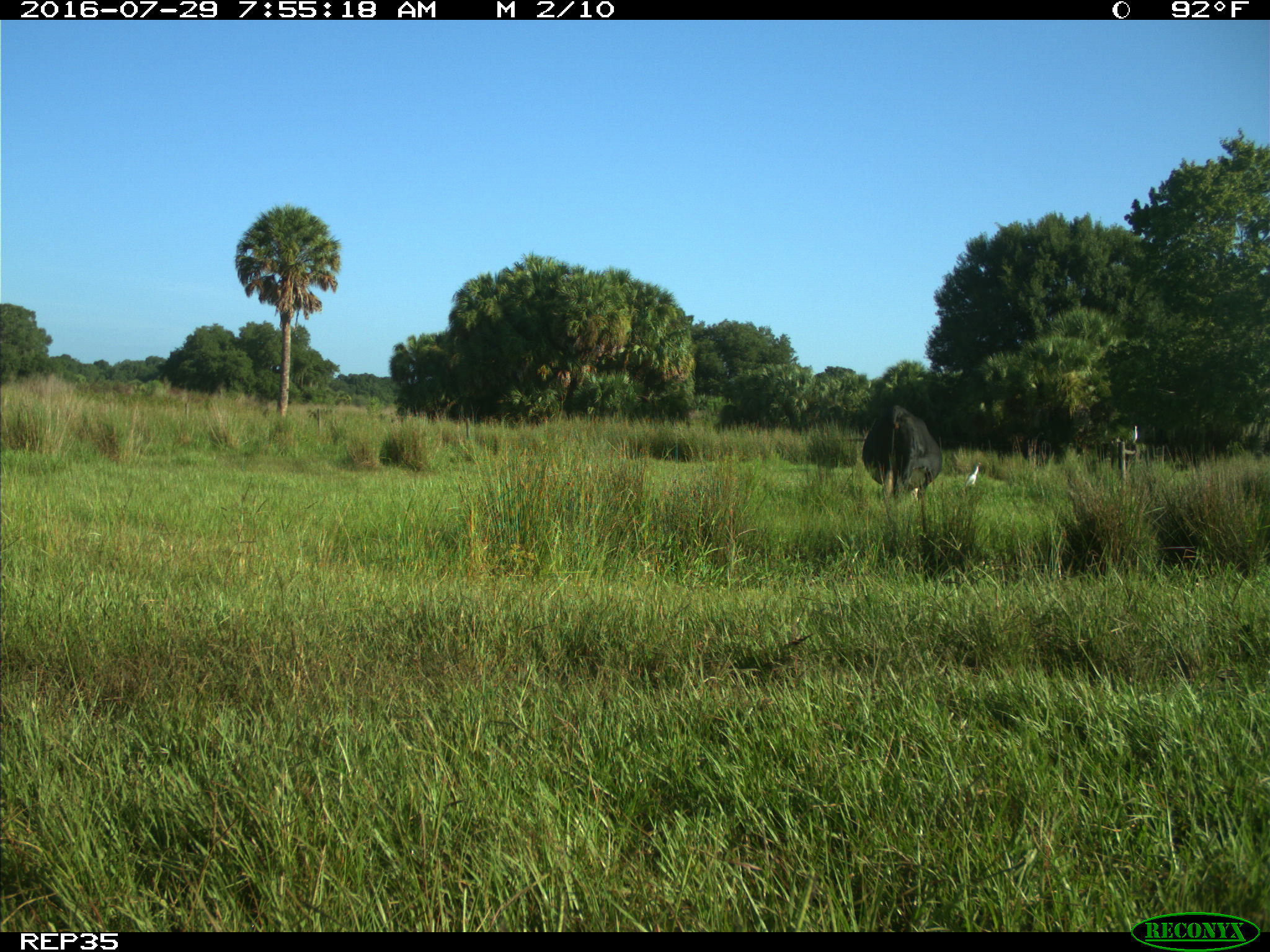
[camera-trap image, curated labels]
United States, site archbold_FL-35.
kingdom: Animalia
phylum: Chordata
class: Mammalia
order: Artiodactyla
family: Bovidae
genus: Bos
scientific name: Bos taurus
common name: domestic cow